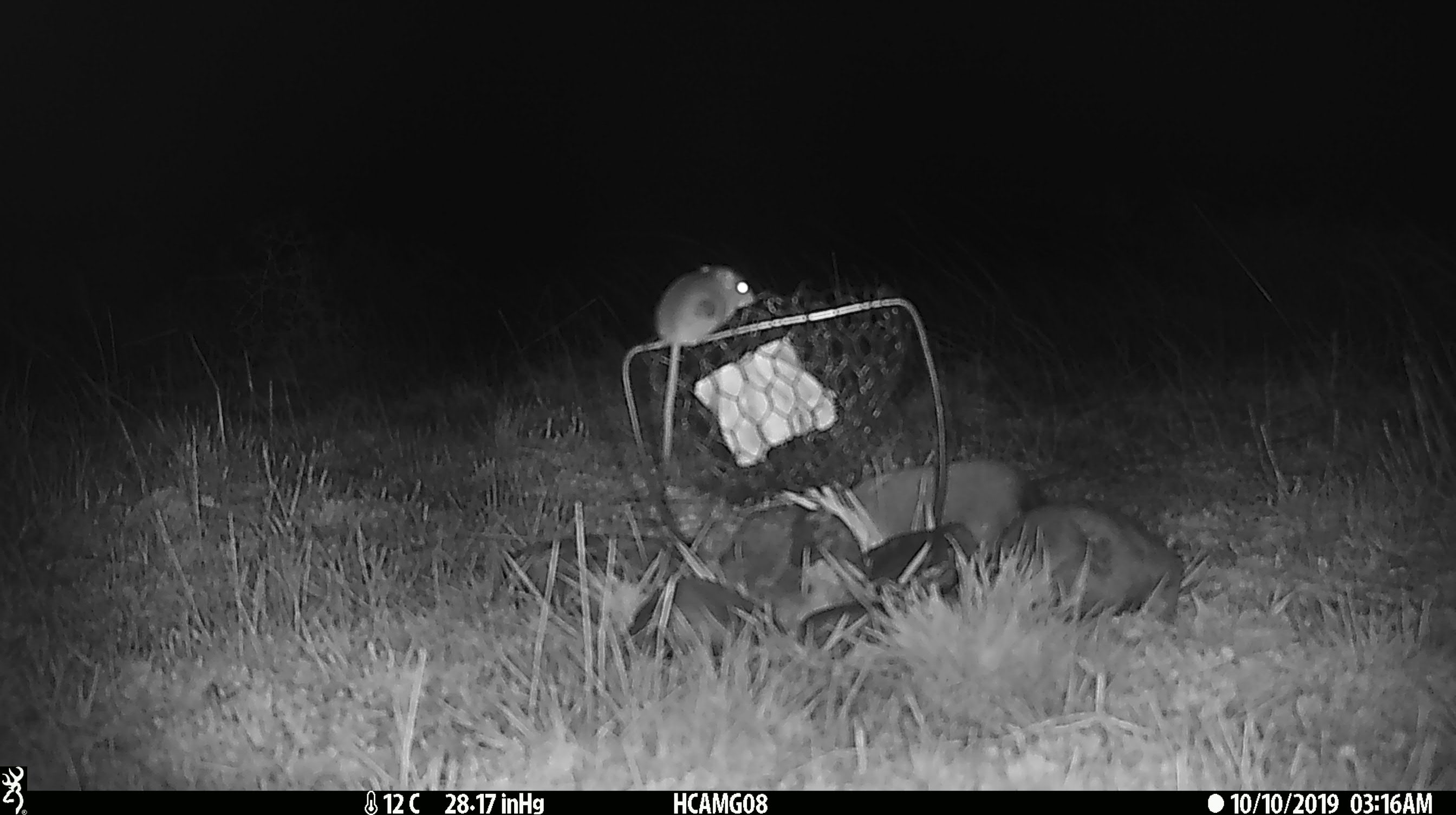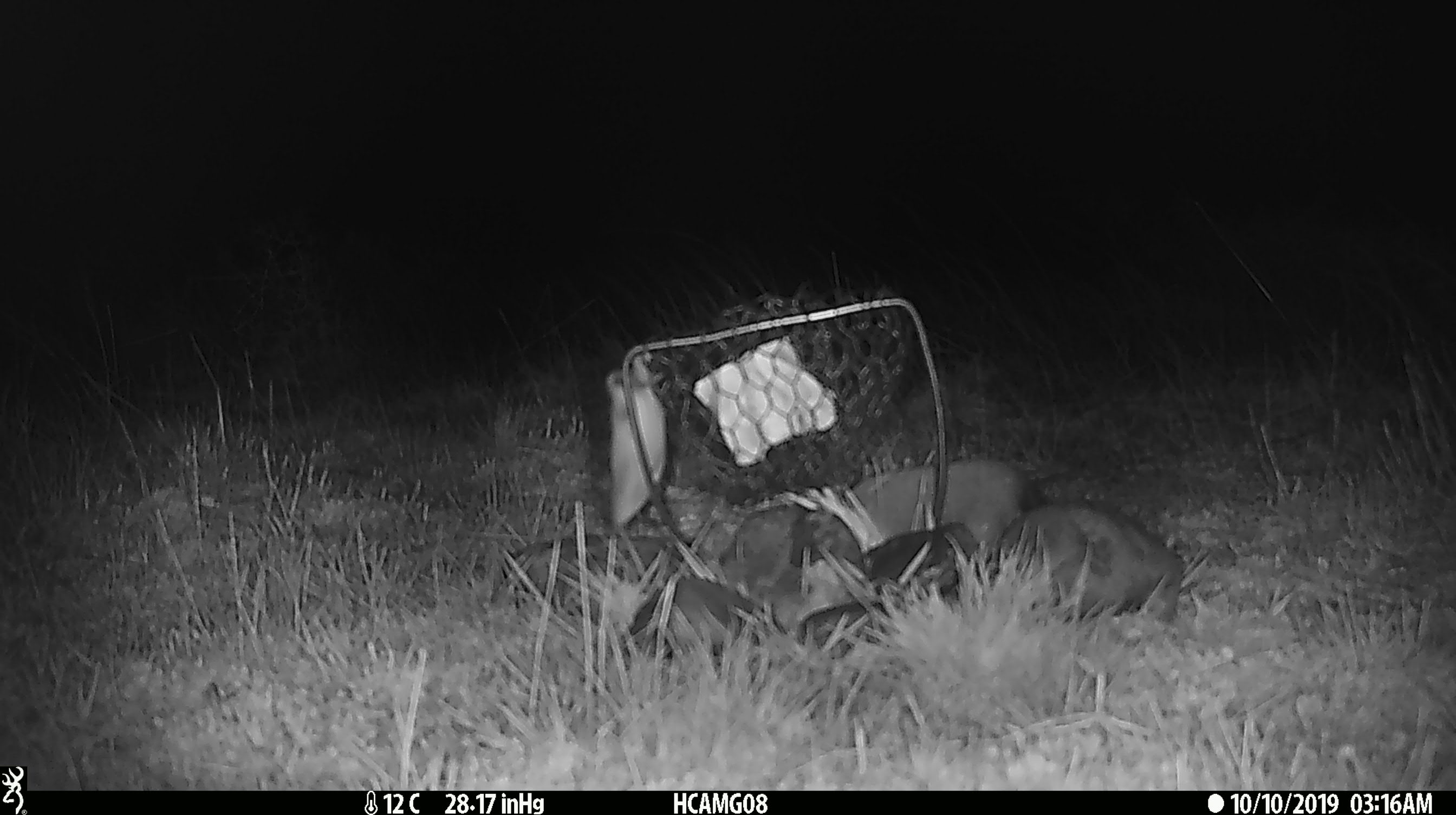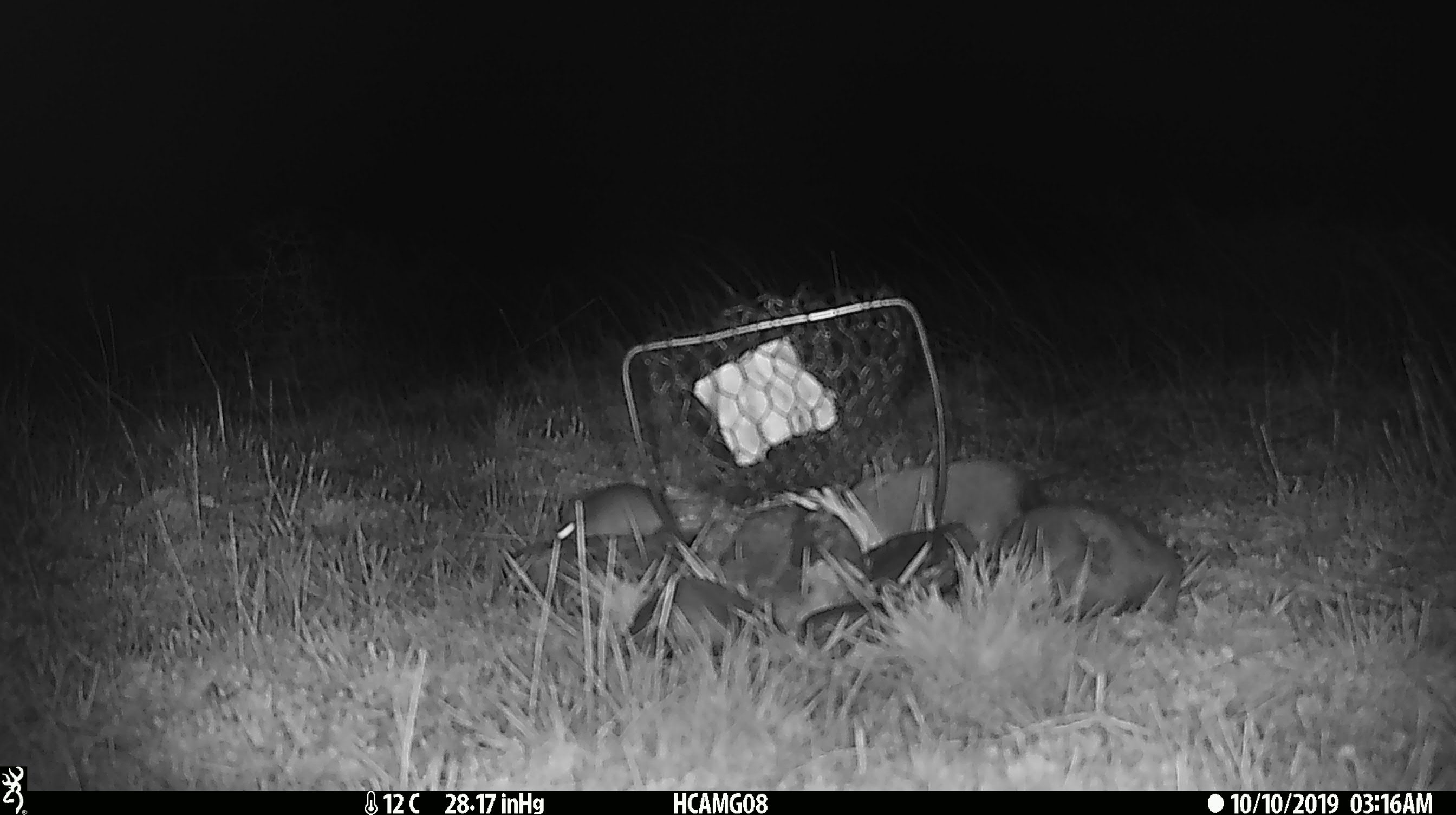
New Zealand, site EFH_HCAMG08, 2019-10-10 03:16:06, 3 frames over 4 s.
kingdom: Animalia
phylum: Chordata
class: Mammalia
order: Rodentia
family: Muridae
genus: Mus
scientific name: Mus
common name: mouse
Mouse (Mus).